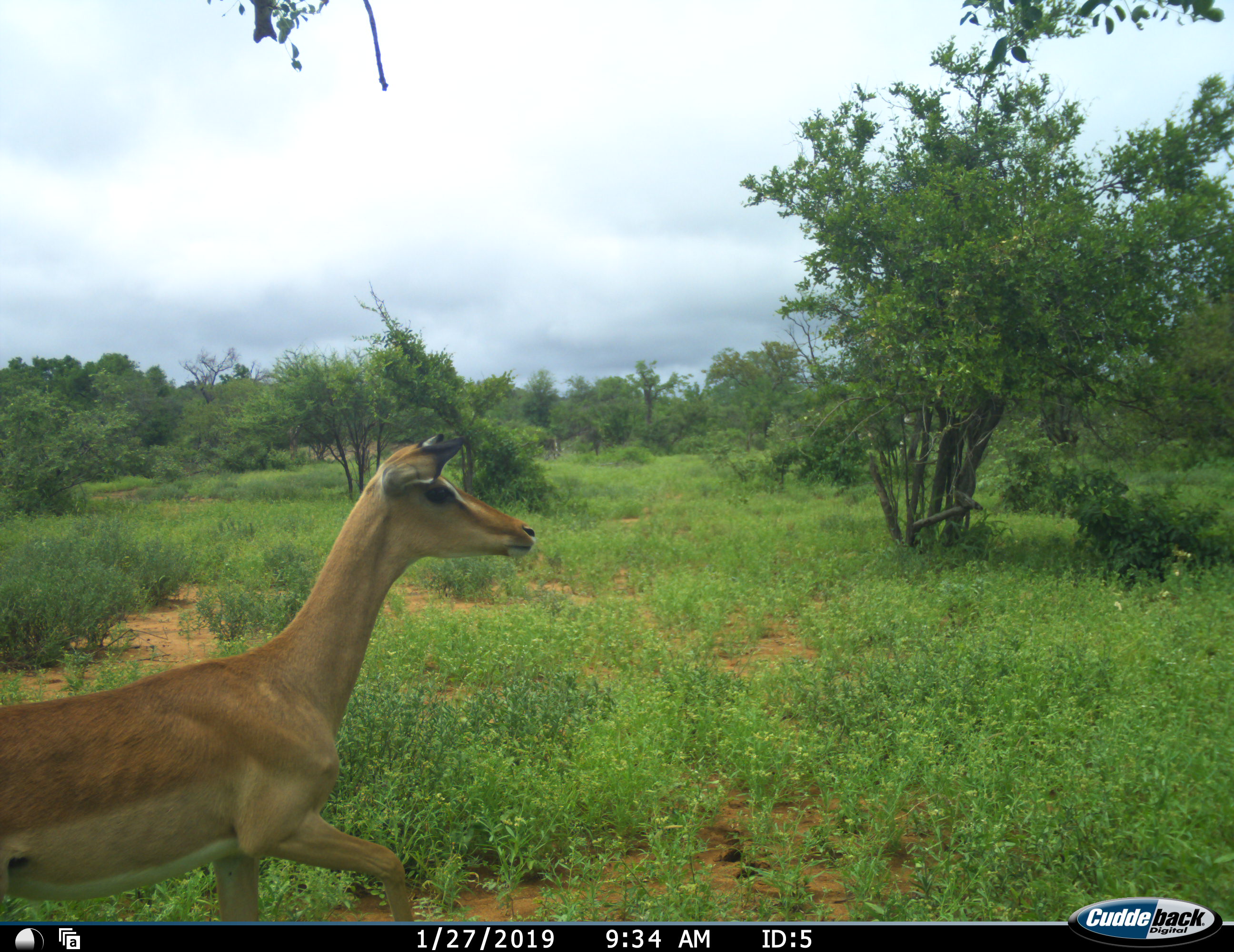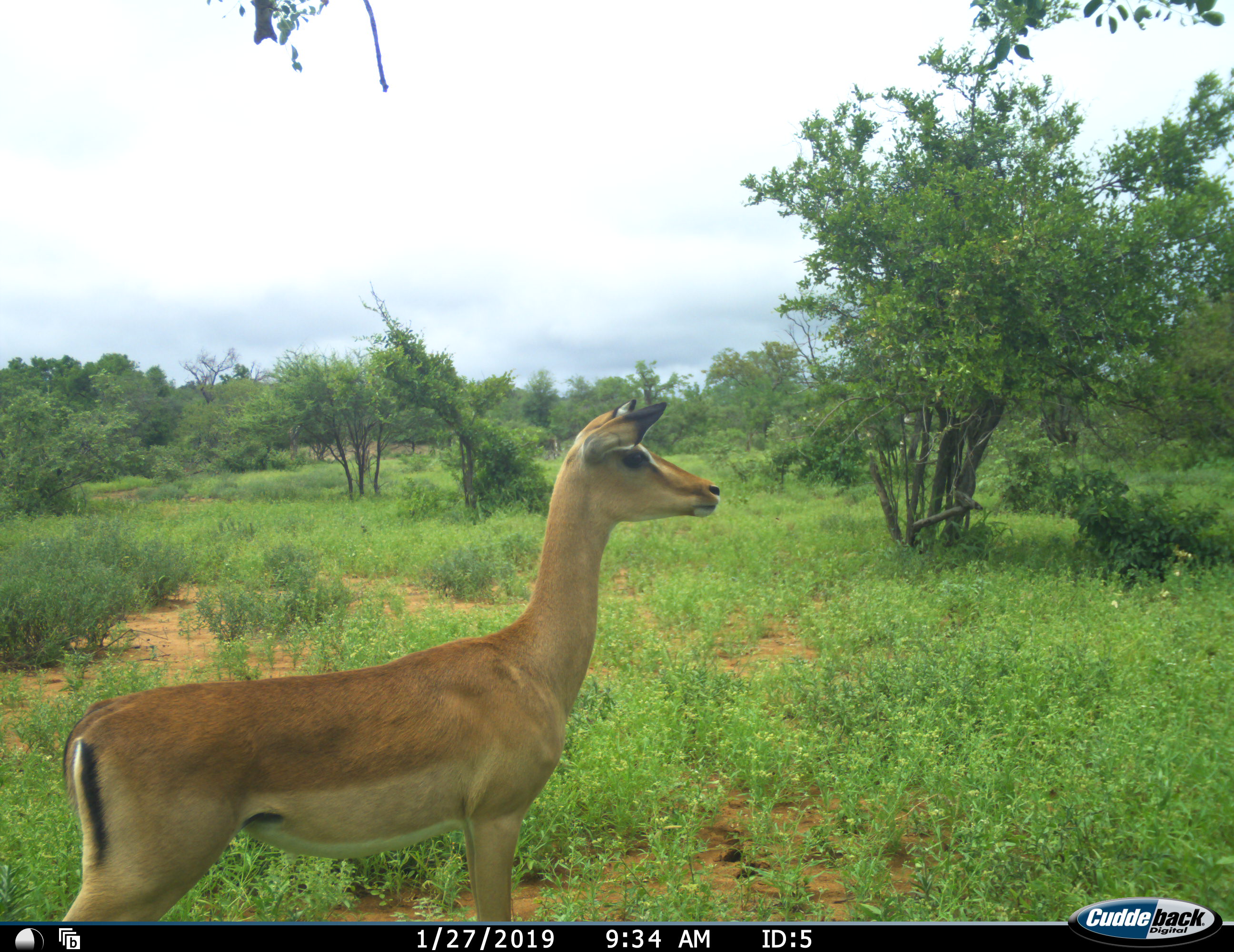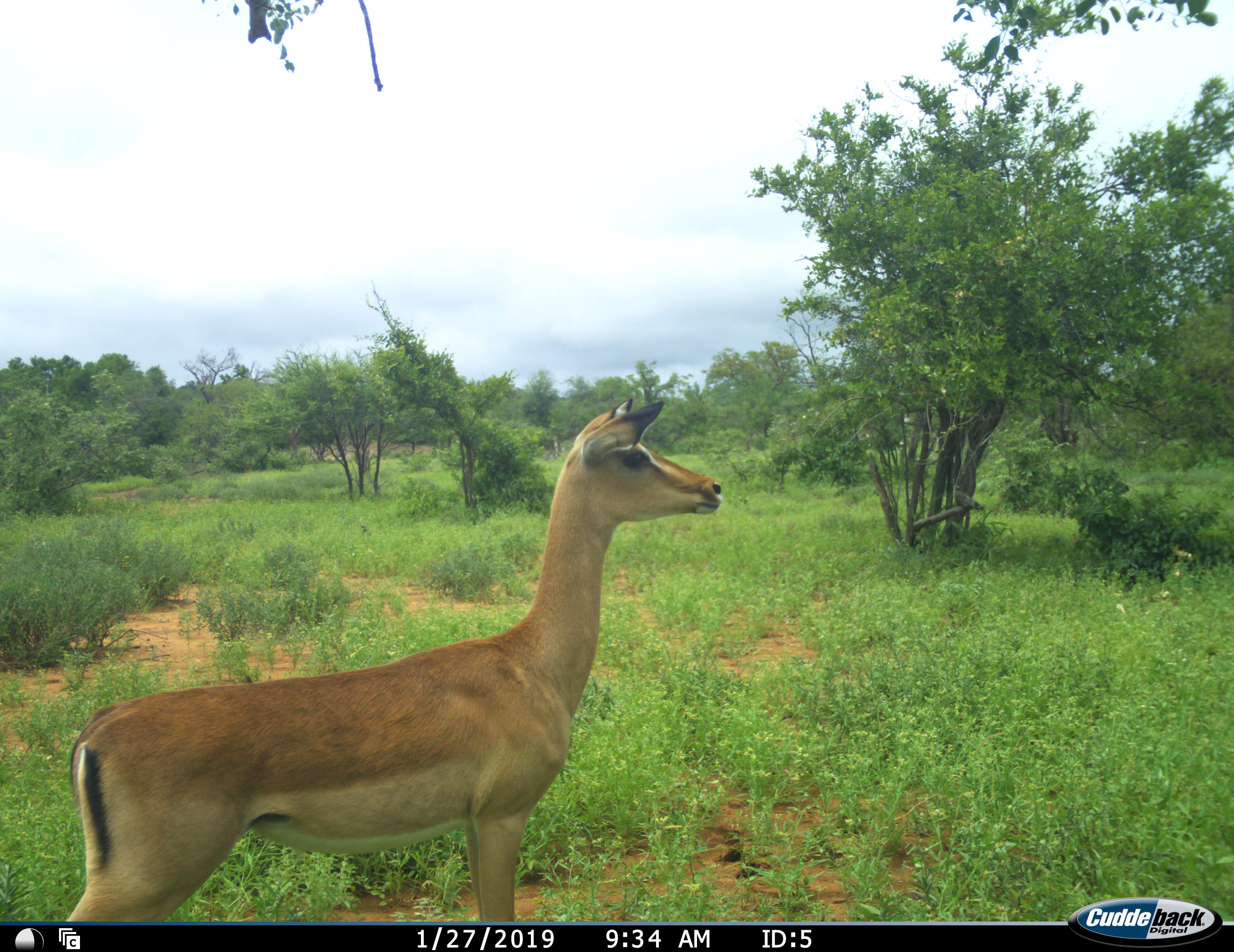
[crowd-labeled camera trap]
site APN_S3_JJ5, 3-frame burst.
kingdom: Animalia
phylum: Chordata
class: Mammalia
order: Artiodactyla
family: Bovidae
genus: Aepyceros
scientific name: Aepyceros melampus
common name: impala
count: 1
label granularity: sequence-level